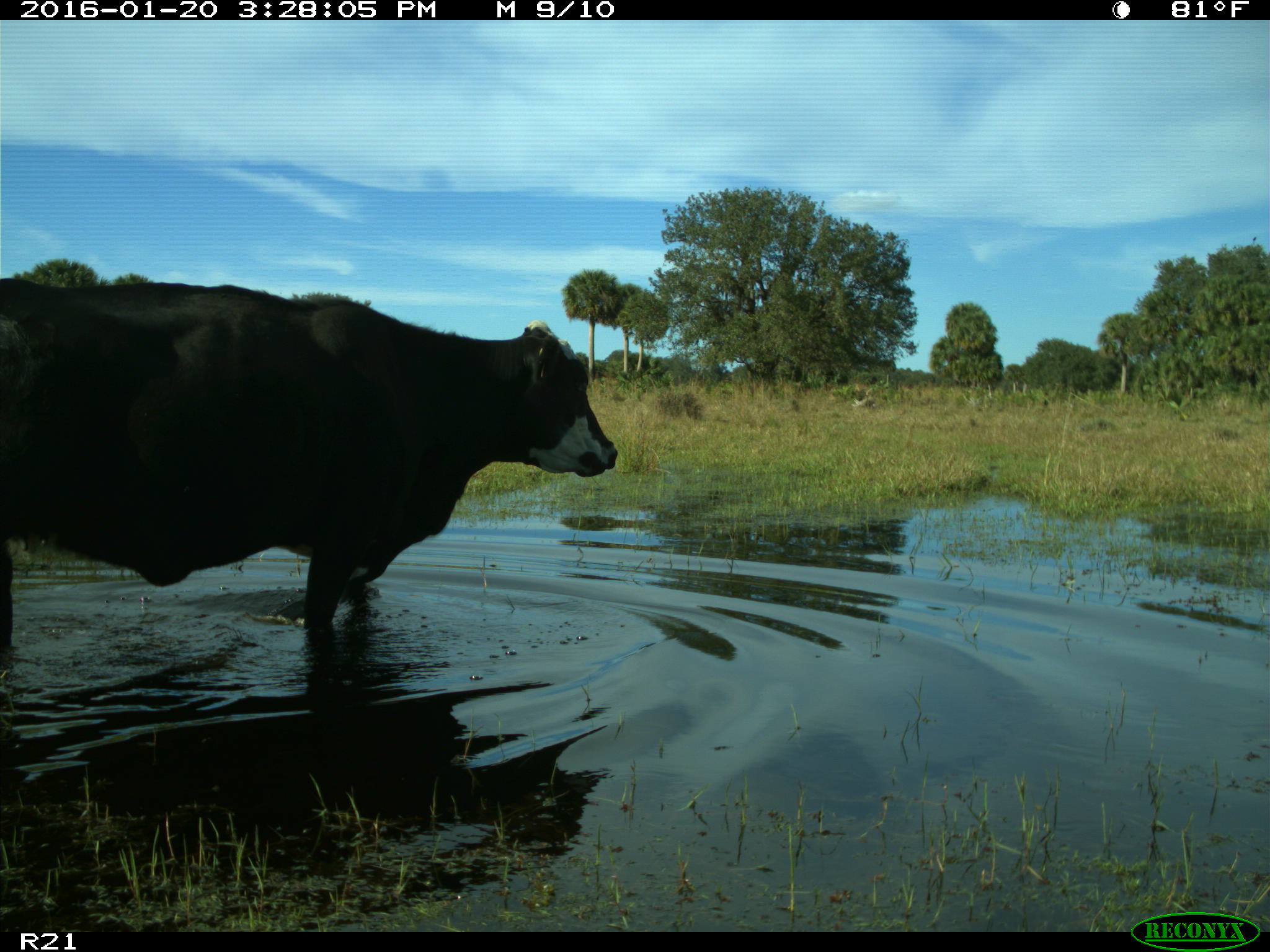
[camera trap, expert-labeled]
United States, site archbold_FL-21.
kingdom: Animalia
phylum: Chordata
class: Mammalia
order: Artiodactyla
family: Bovidae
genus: Bos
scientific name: Bos taurus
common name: domestic cow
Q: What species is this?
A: Bos taurus (domestic cow).